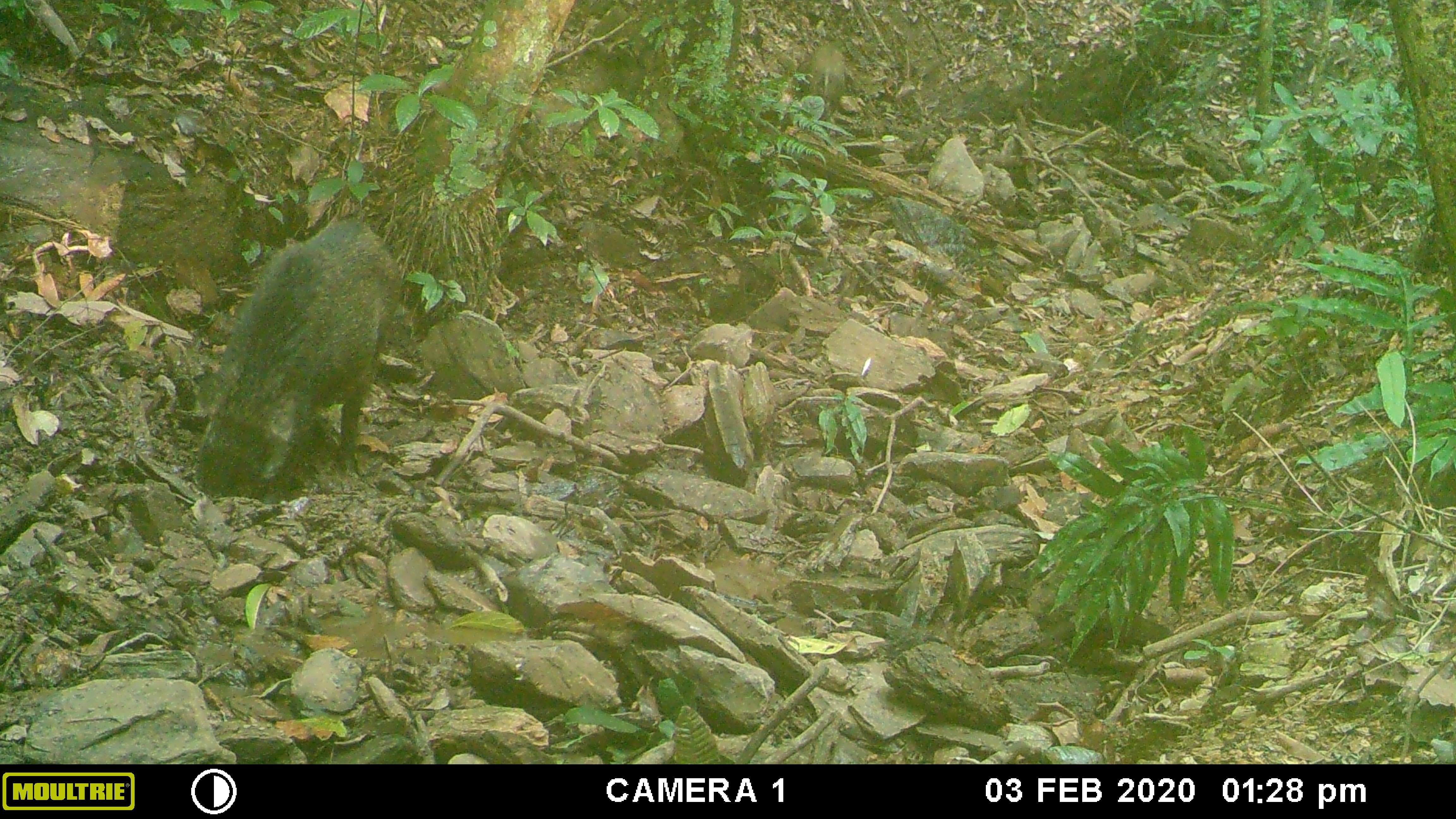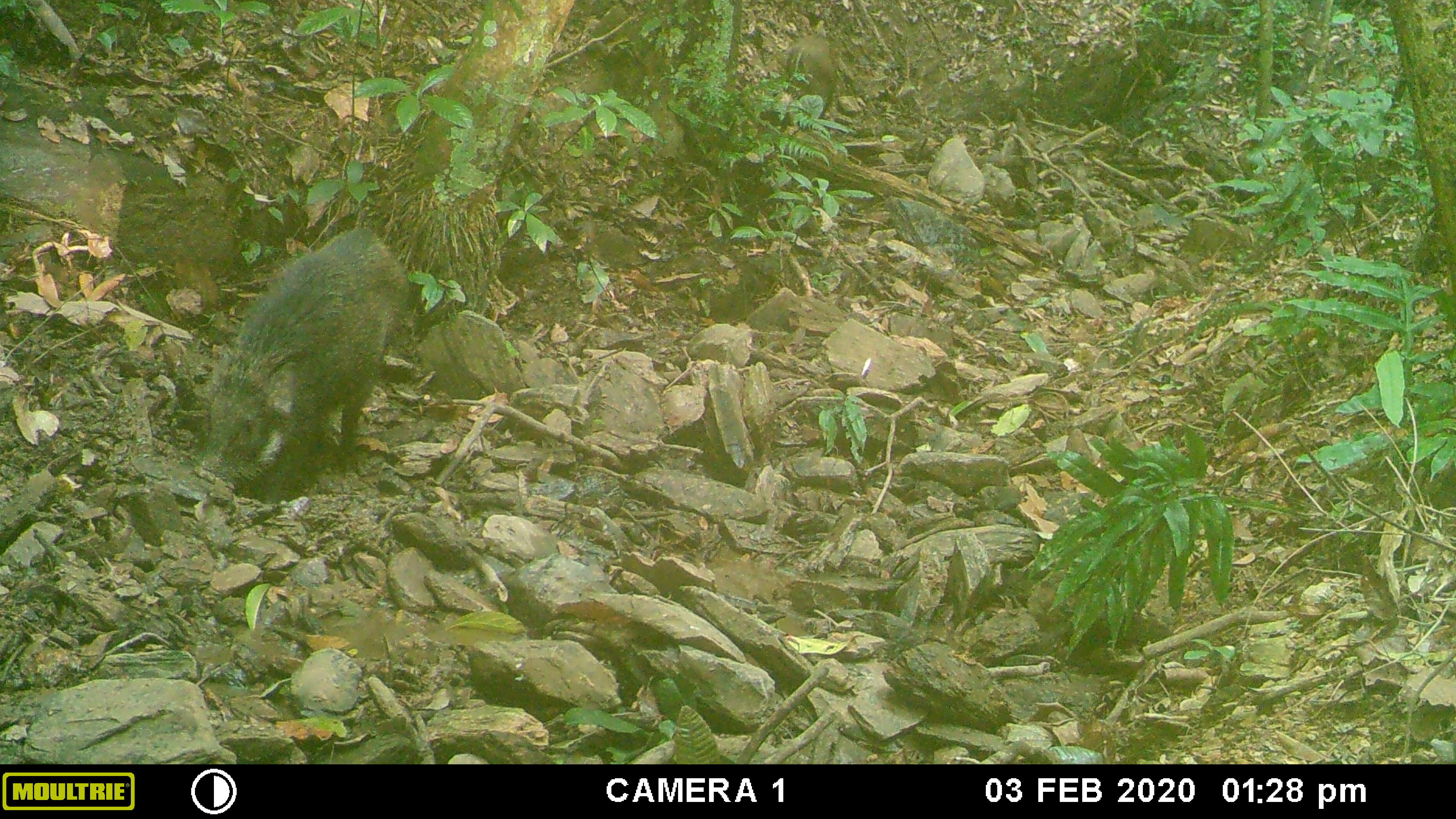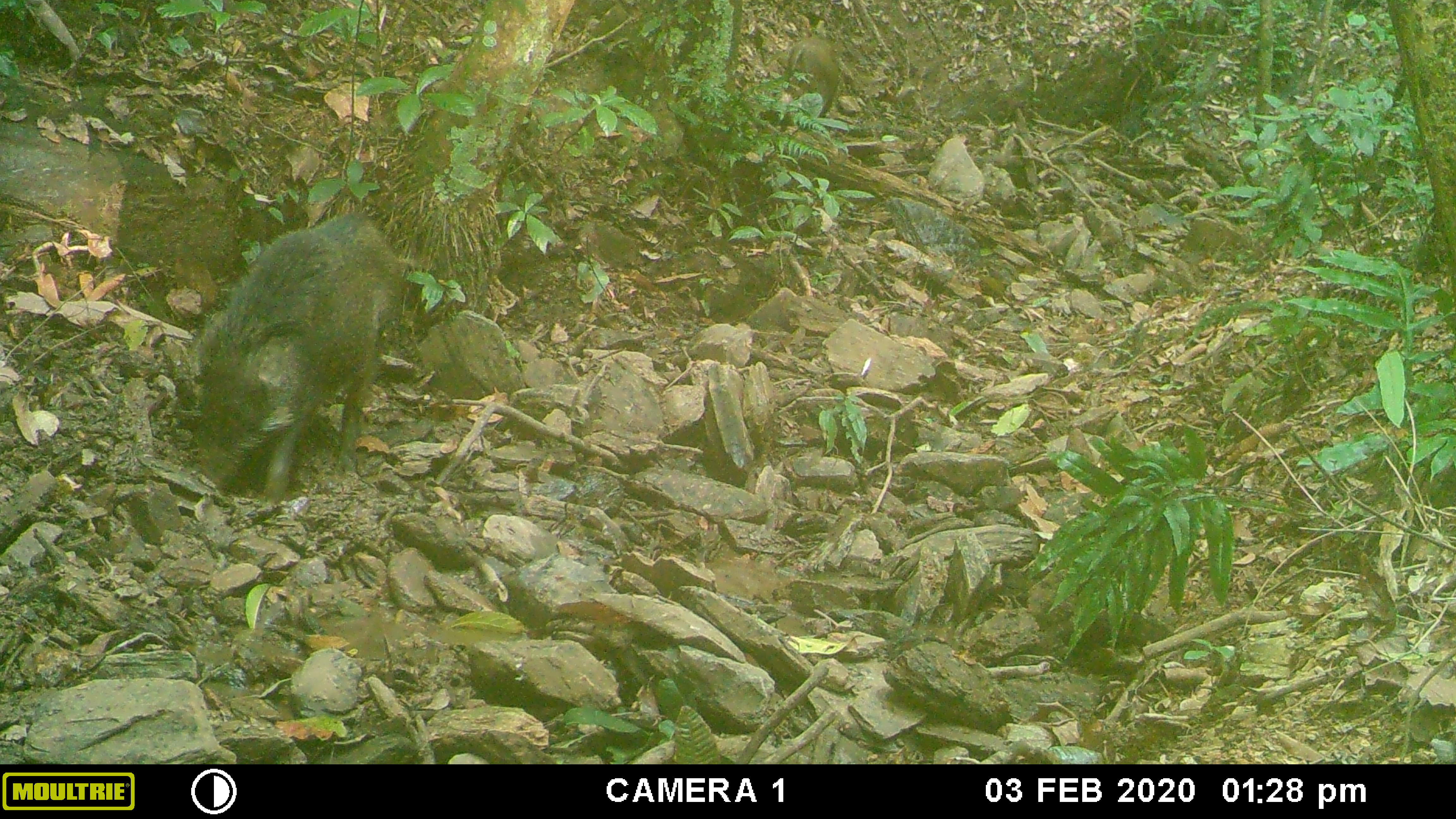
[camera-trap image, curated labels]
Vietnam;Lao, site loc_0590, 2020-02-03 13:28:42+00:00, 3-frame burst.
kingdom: Animalia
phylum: Chordata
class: Mammalia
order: Artiodactyla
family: Suidae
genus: Sus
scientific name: Sus scrofa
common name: eurasian wild pig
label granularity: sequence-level